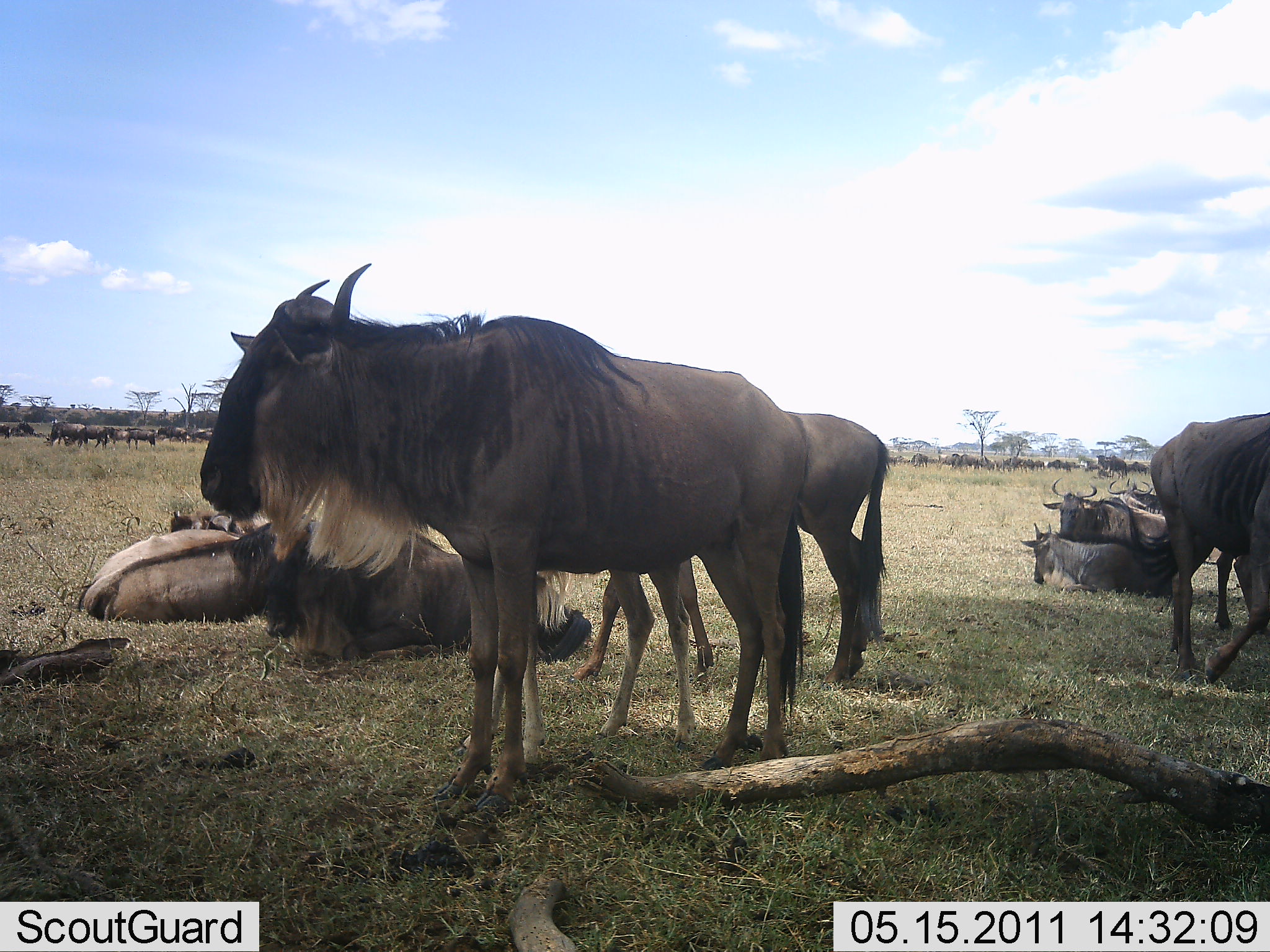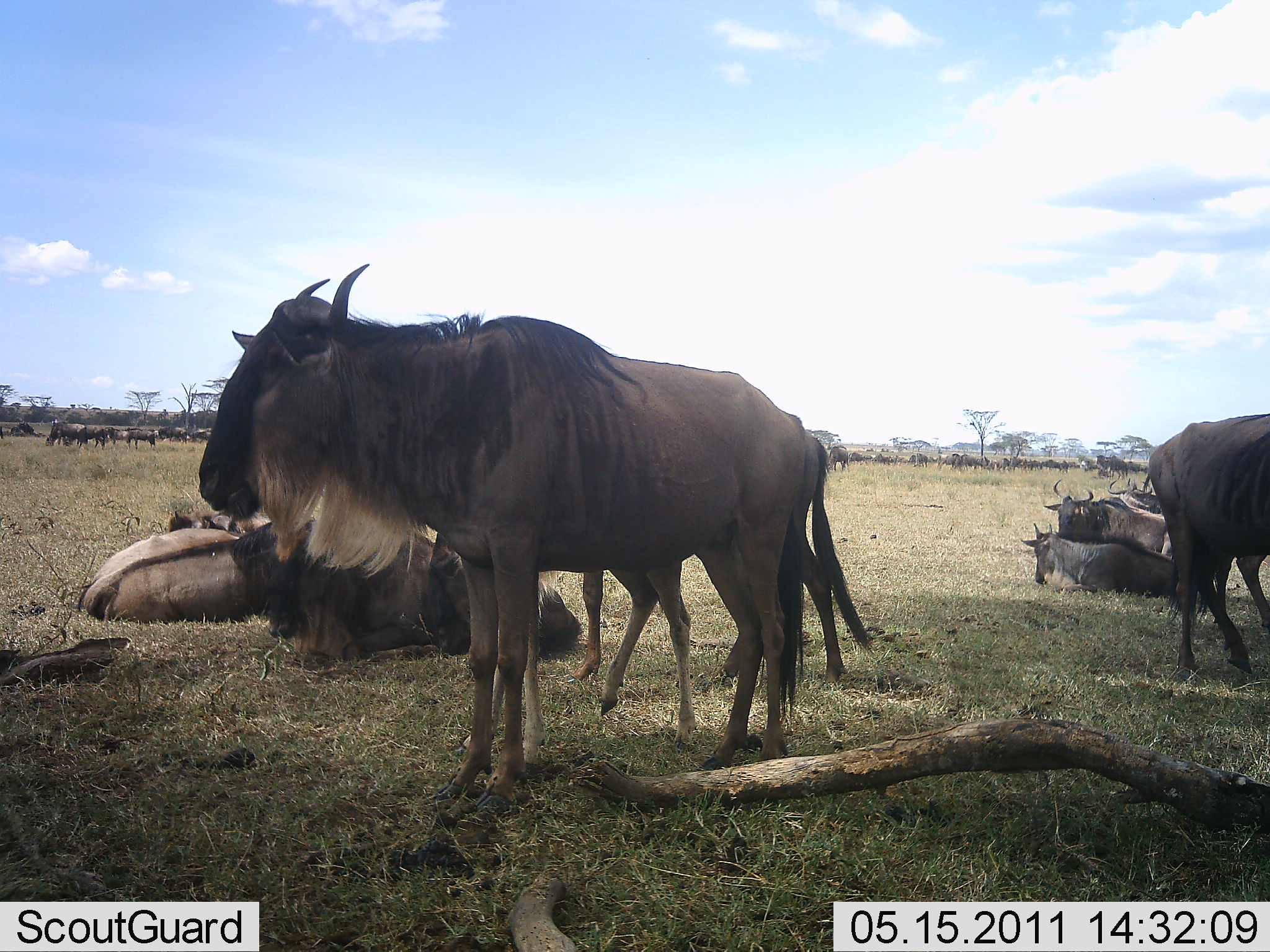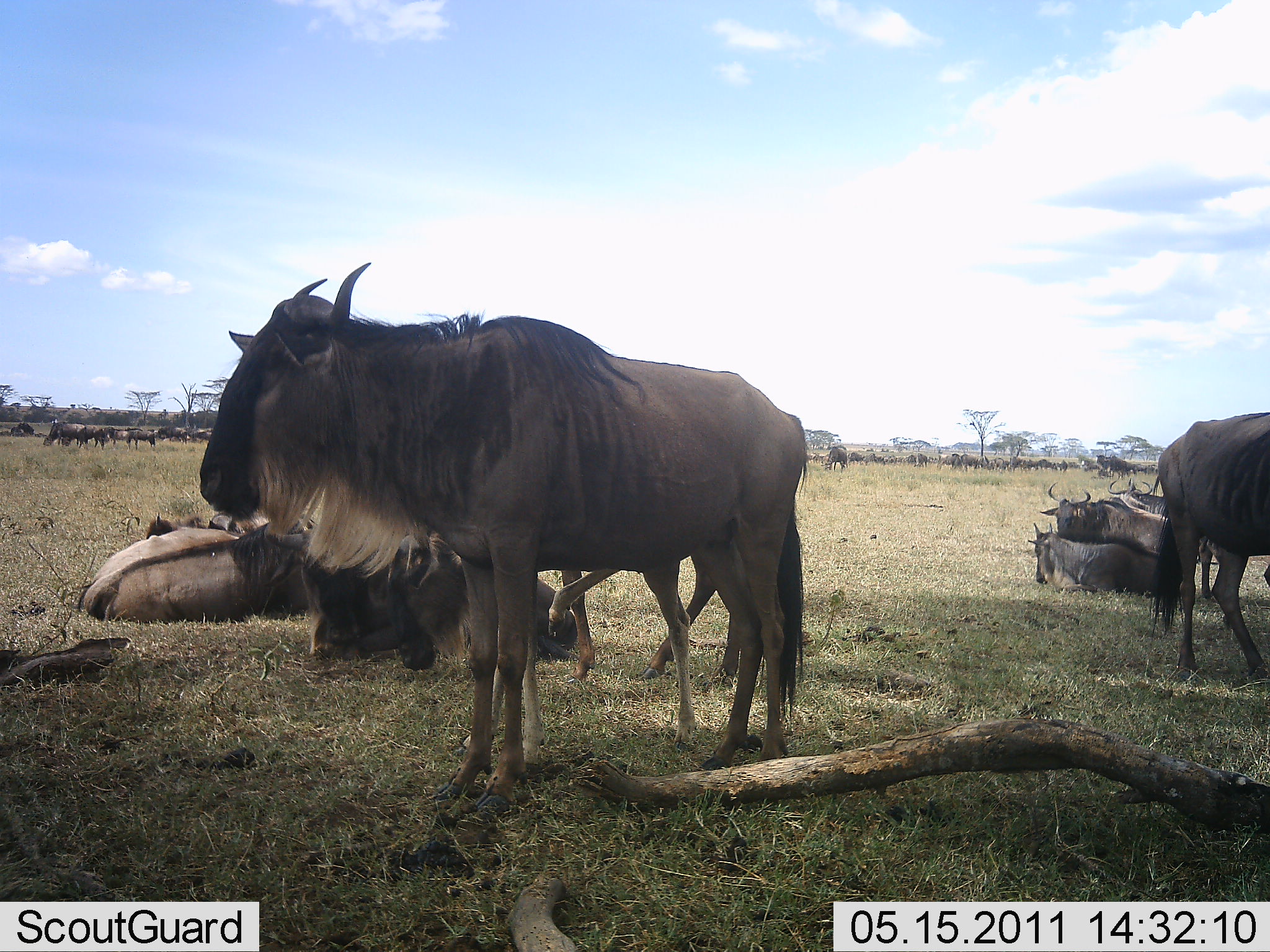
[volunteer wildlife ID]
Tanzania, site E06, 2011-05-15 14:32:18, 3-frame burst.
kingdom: Animalia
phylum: Chordata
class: Mammalia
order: Artiodactyla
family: Bovidae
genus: Connochaetes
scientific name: Connochaetes taurinus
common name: blue wildebeest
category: wildebeest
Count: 51+.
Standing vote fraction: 80%.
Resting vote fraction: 90%.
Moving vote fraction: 40%.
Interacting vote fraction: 0%.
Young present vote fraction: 20%.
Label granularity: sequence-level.